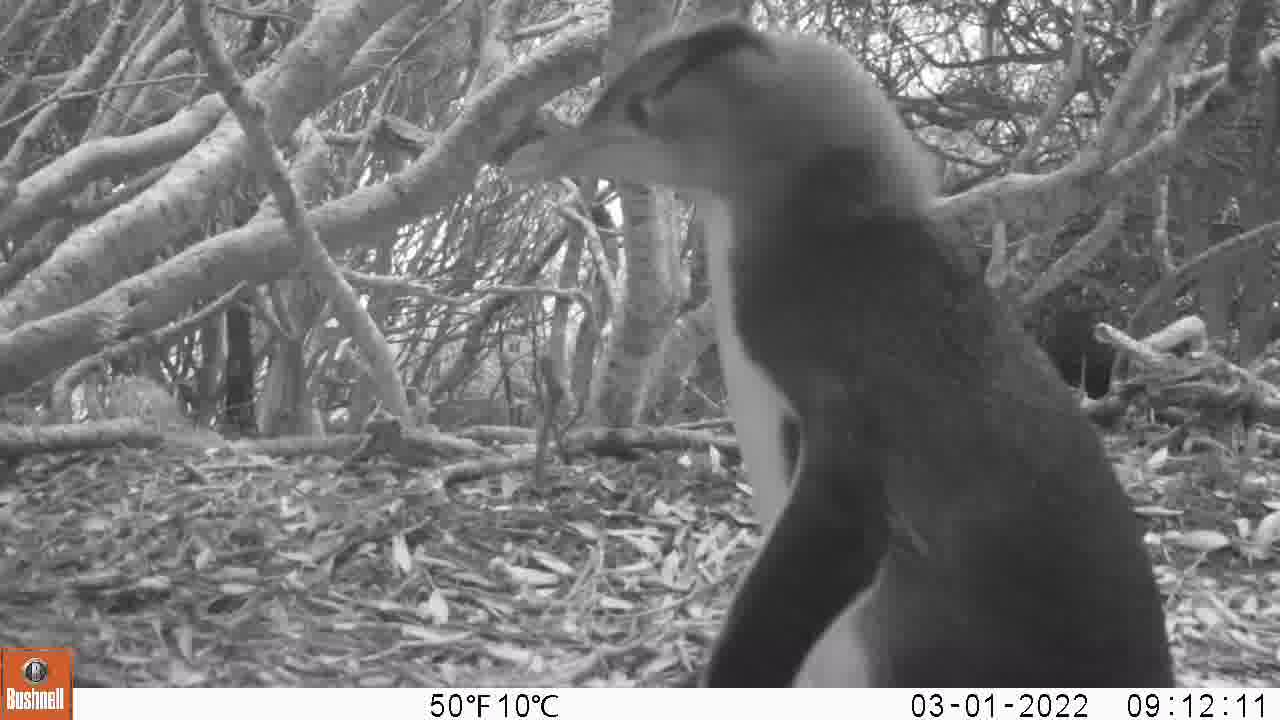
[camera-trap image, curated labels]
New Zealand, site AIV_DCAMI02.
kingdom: Animalia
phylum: Chordata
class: Aves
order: Sphenisciformes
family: Spheniscidae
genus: Megadyptes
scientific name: Megadyptes antipodes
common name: yellow-eyed penguin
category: yellow eyed penguin